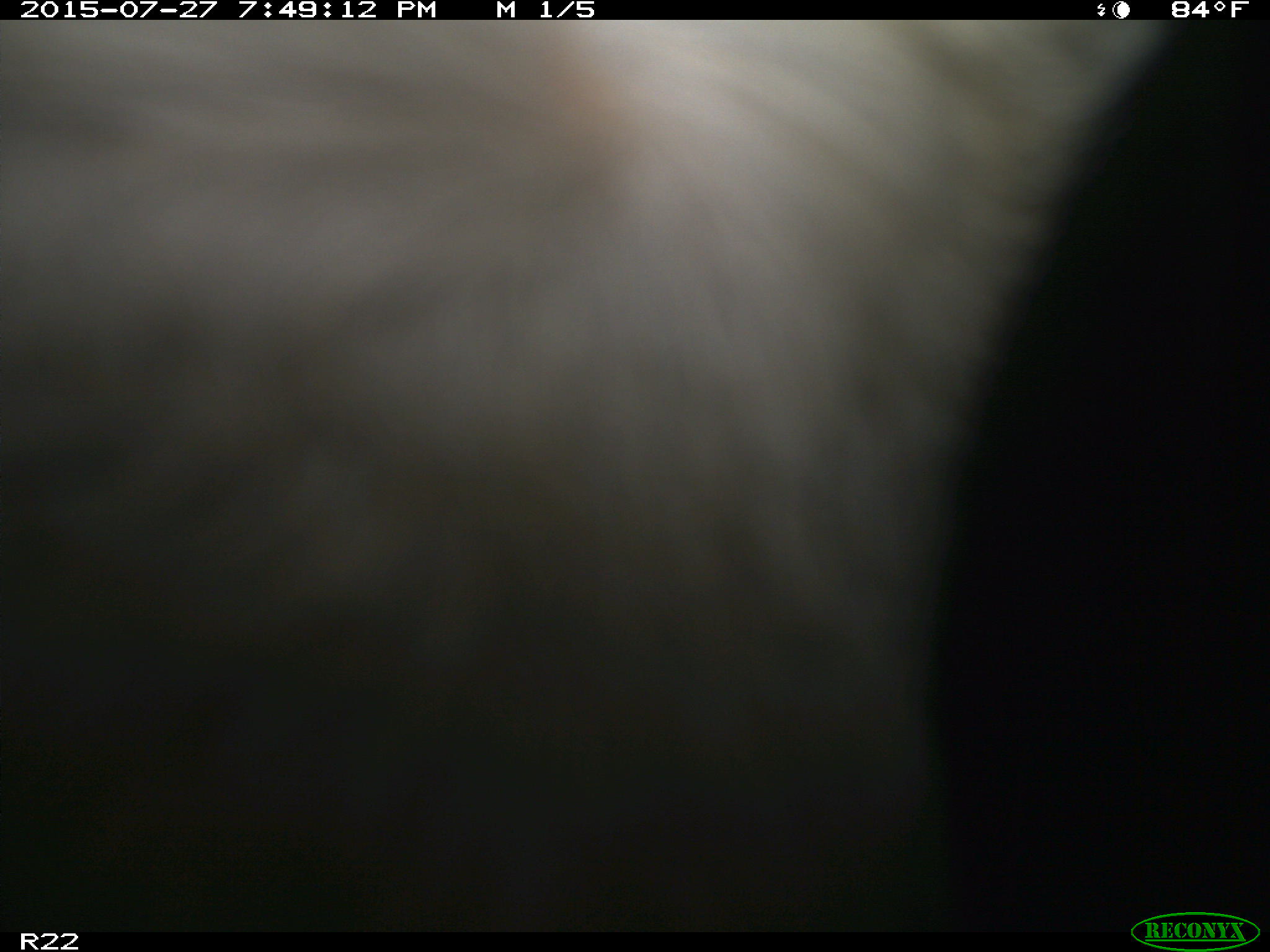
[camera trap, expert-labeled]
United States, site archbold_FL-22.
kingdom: Animalia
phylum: Chordata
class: Mammalia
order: Artiodactyla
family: Bovidae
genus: Bos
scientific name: Bos taurus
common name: domestic cow